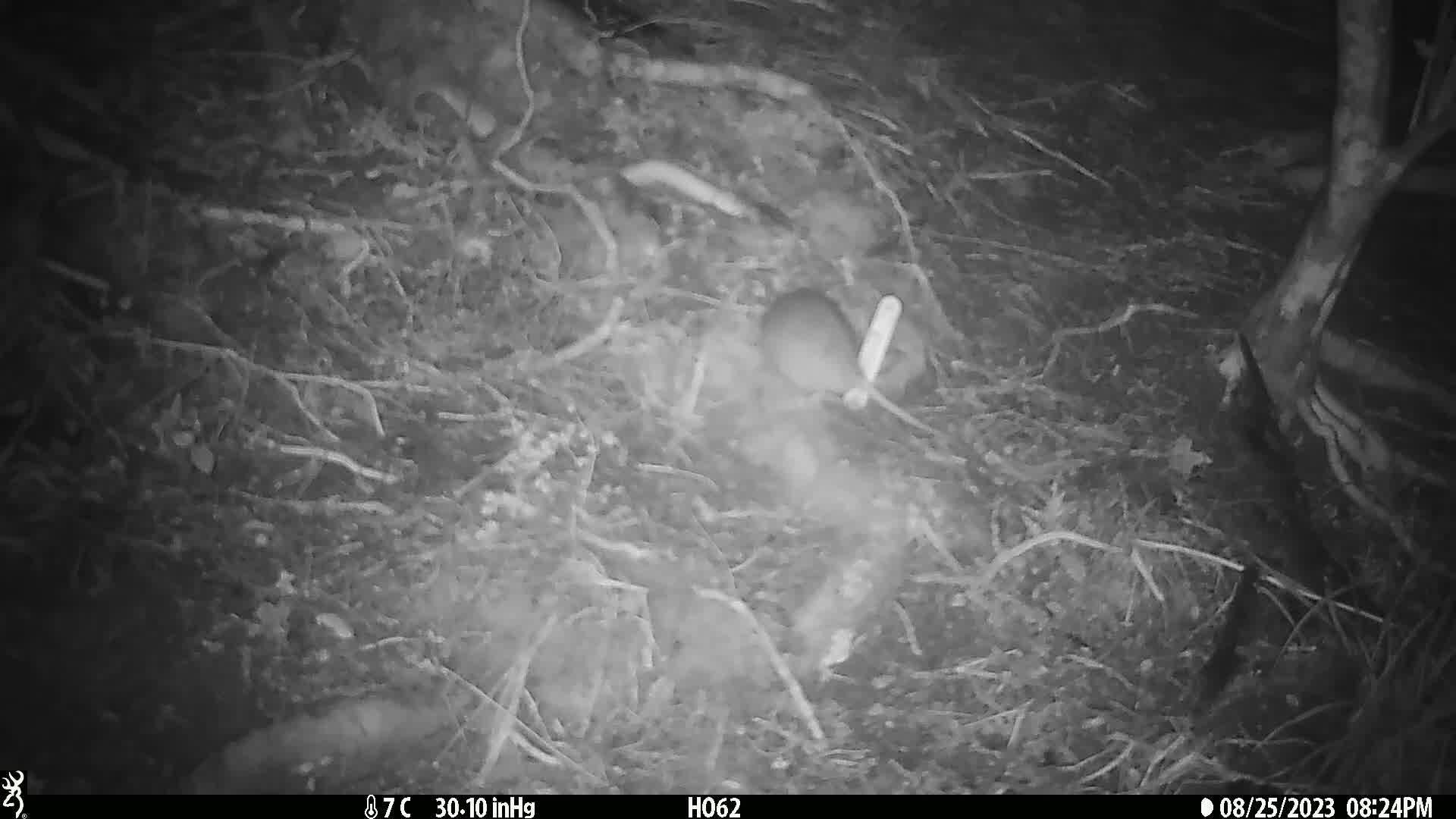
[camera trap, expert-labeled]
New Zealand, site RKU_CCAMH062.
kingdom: Animalia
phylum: Chordata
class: Mammalia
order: Rodentia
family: Muridae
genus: Rattus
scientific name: Rattus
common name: rat